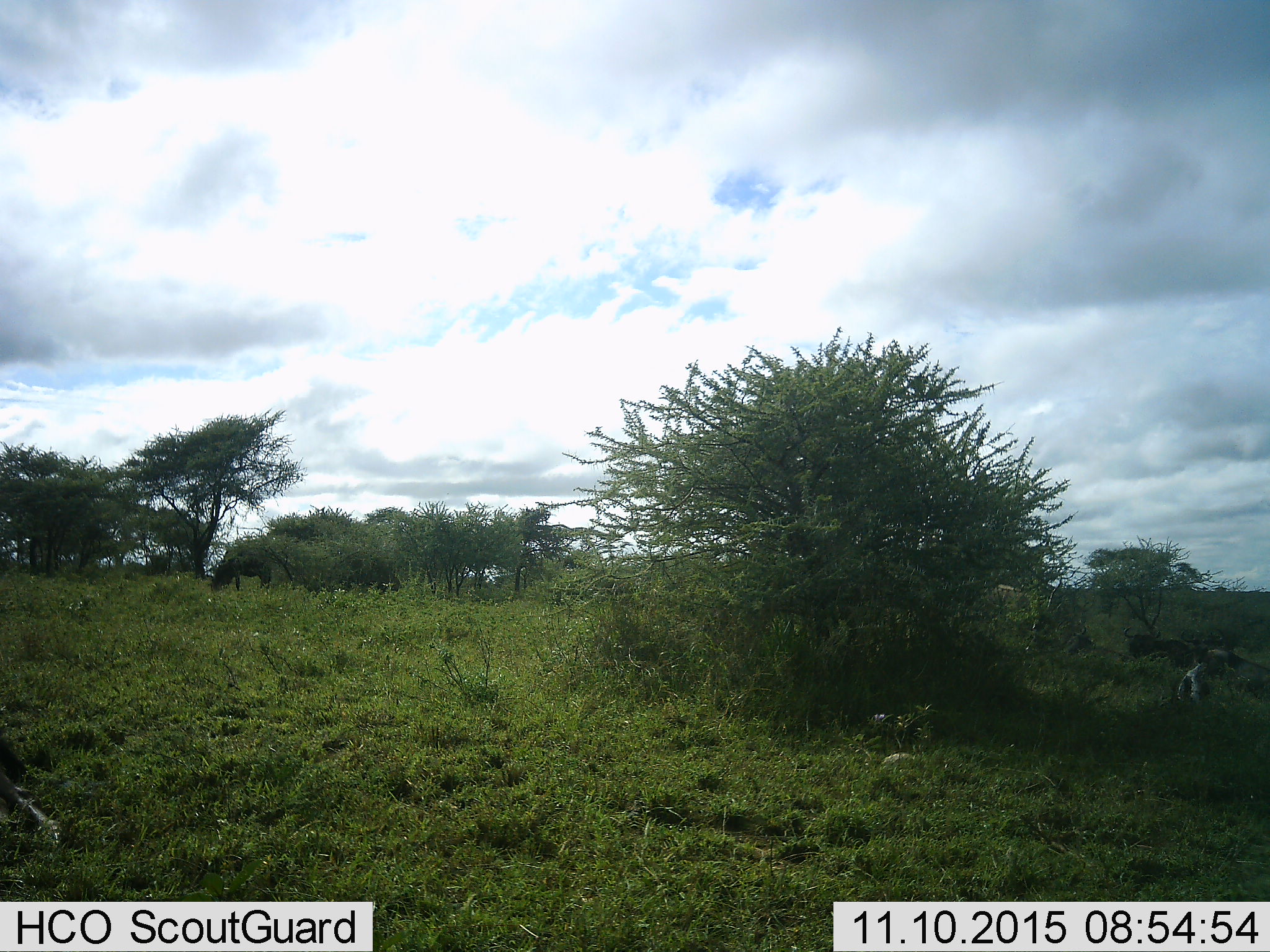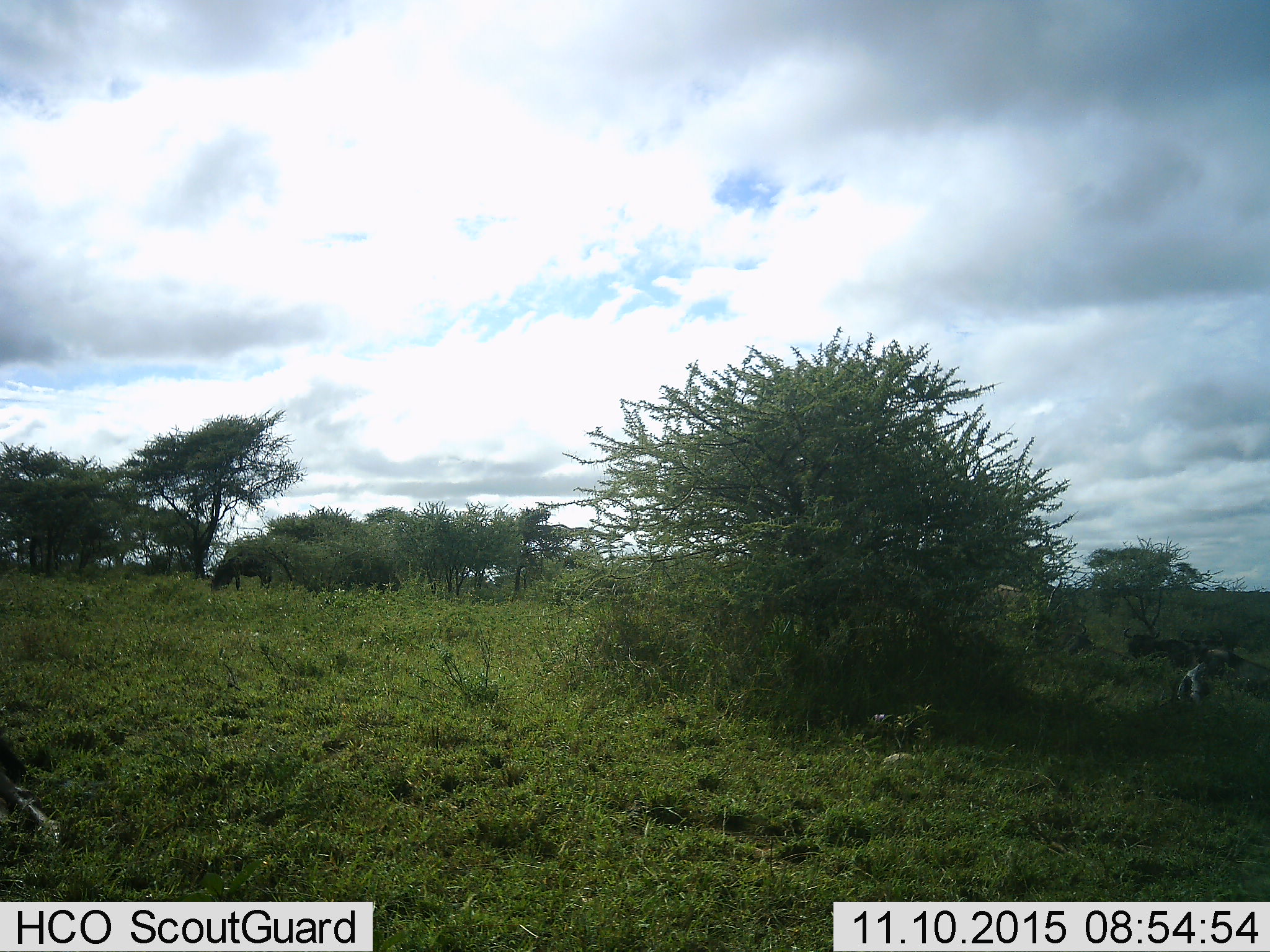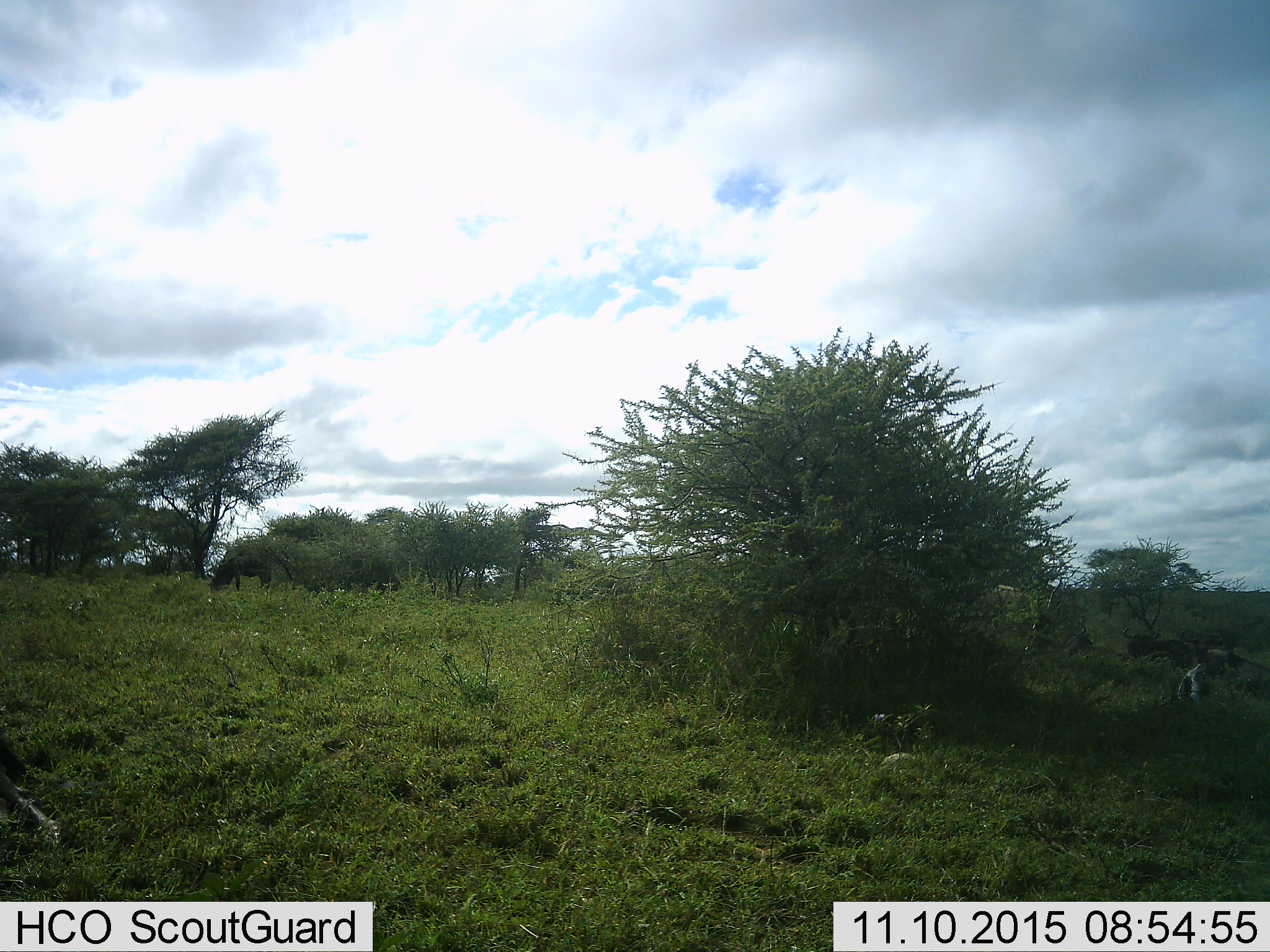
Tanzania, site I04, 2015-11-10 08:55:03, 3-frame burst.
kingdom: Animalia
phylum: Chordata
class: Mammalia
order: Artiodactyla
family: Bovidae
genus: Connochaetes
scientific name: Connochaetes taurinus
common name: blue wildebeest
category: wildebeest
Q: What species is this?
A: Wildebeest (blue wildebeest) (Connochaetes taurinus).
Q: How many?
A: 4.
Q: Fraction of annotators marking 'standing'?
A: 40%.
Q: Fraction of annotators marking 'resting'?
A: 60%.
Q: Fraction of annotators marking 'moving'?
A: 0%.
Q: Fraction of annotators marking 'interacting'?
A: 0%.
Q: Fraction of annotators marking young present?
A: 0%.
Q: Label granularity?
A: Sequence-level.